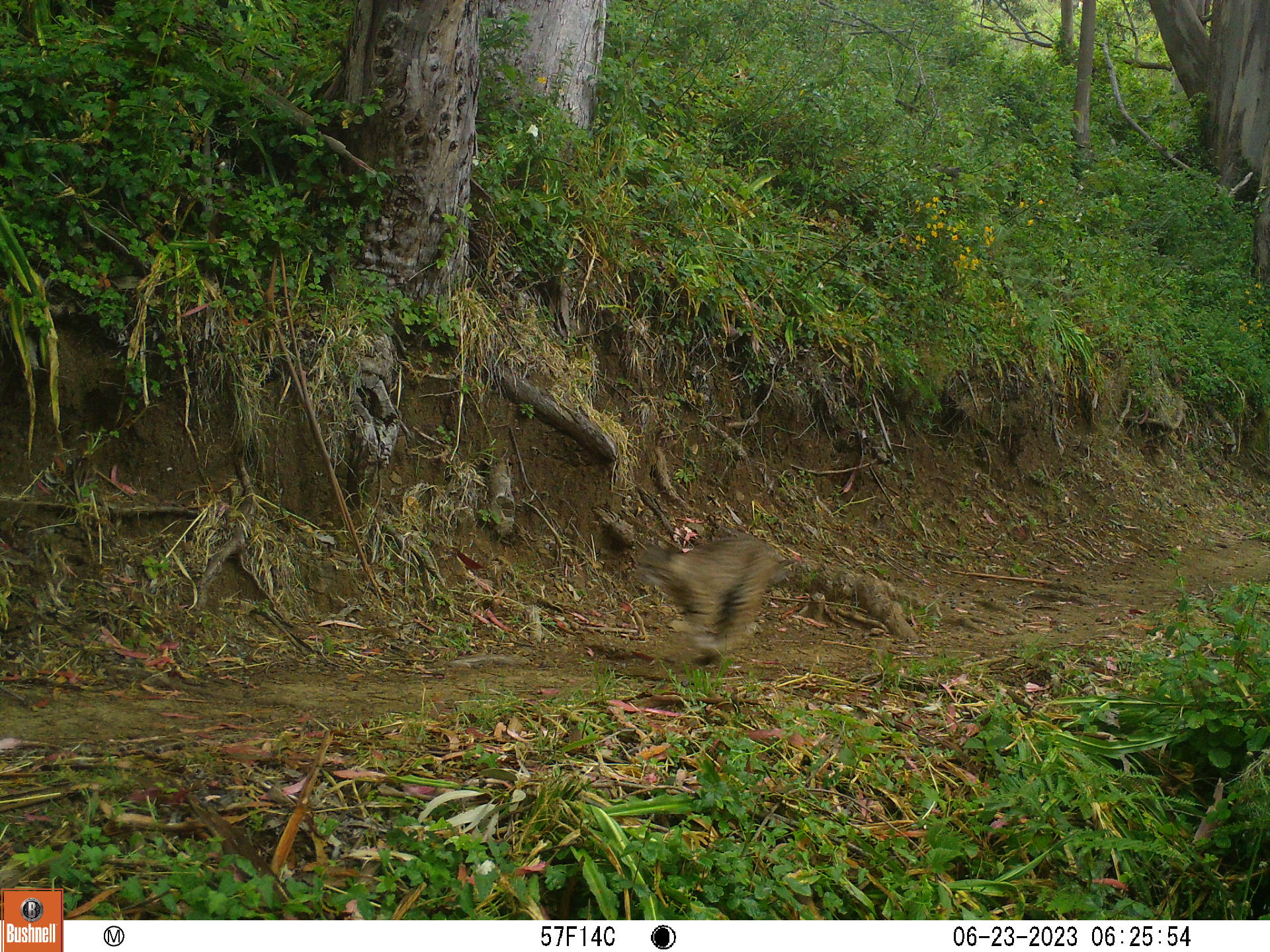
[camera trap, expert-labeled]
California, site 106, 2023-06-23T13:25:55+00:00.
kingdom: Animalia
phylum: Chordata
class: Mammalia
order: Carnivora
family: Felidae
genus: Lynx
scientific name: Lynx rufus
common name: bobcat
Bobcat (Lynx rufus).